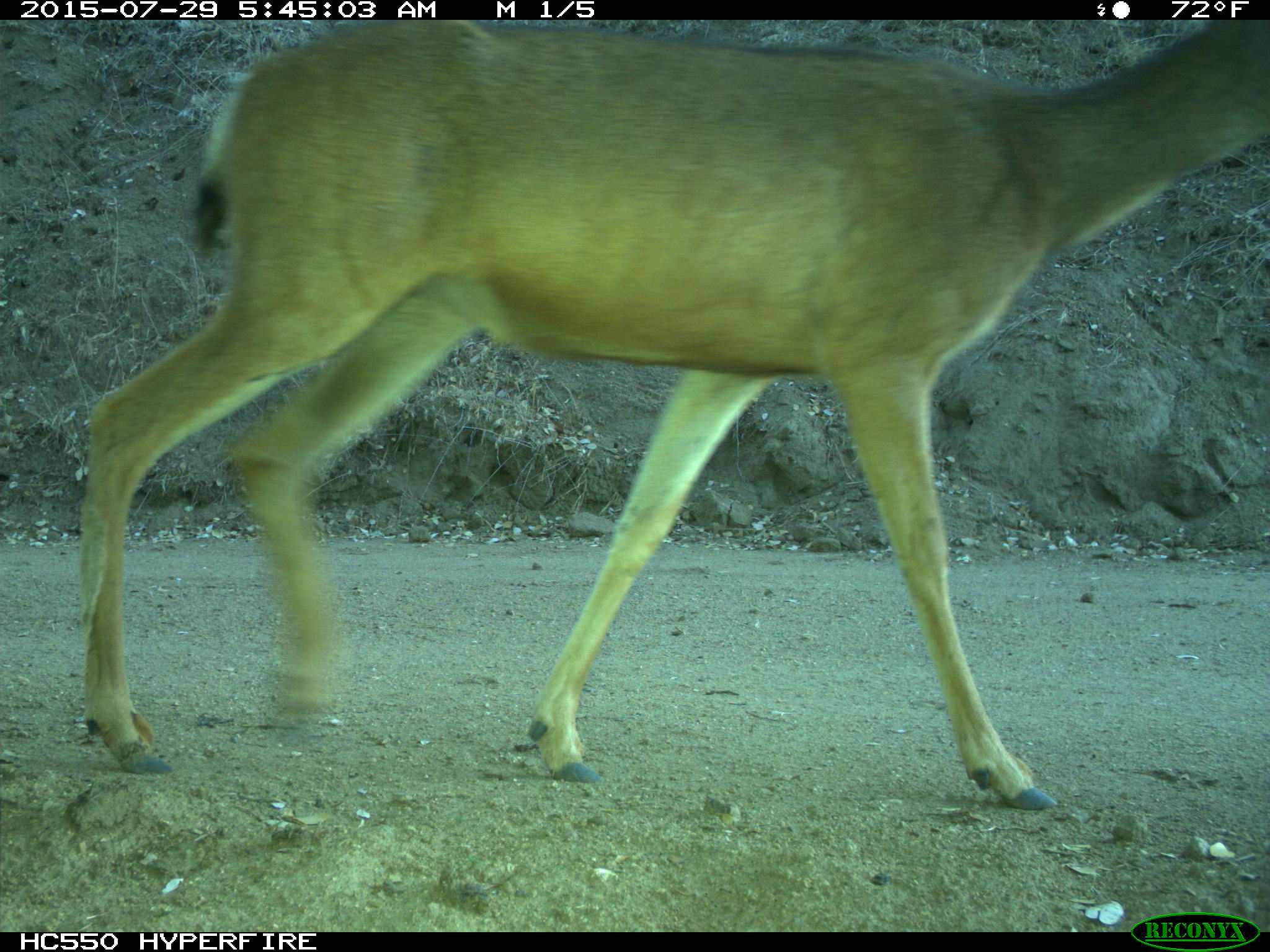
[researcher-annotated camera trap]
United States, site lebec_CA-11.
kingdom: Animalia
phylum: Chordata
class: Mammalia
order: Artiodactyla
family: Cervidae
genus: Odocoileus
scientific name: Odocoileus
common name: deer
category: unidentified deer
Unidentified deer (deer) (Odocoileus).